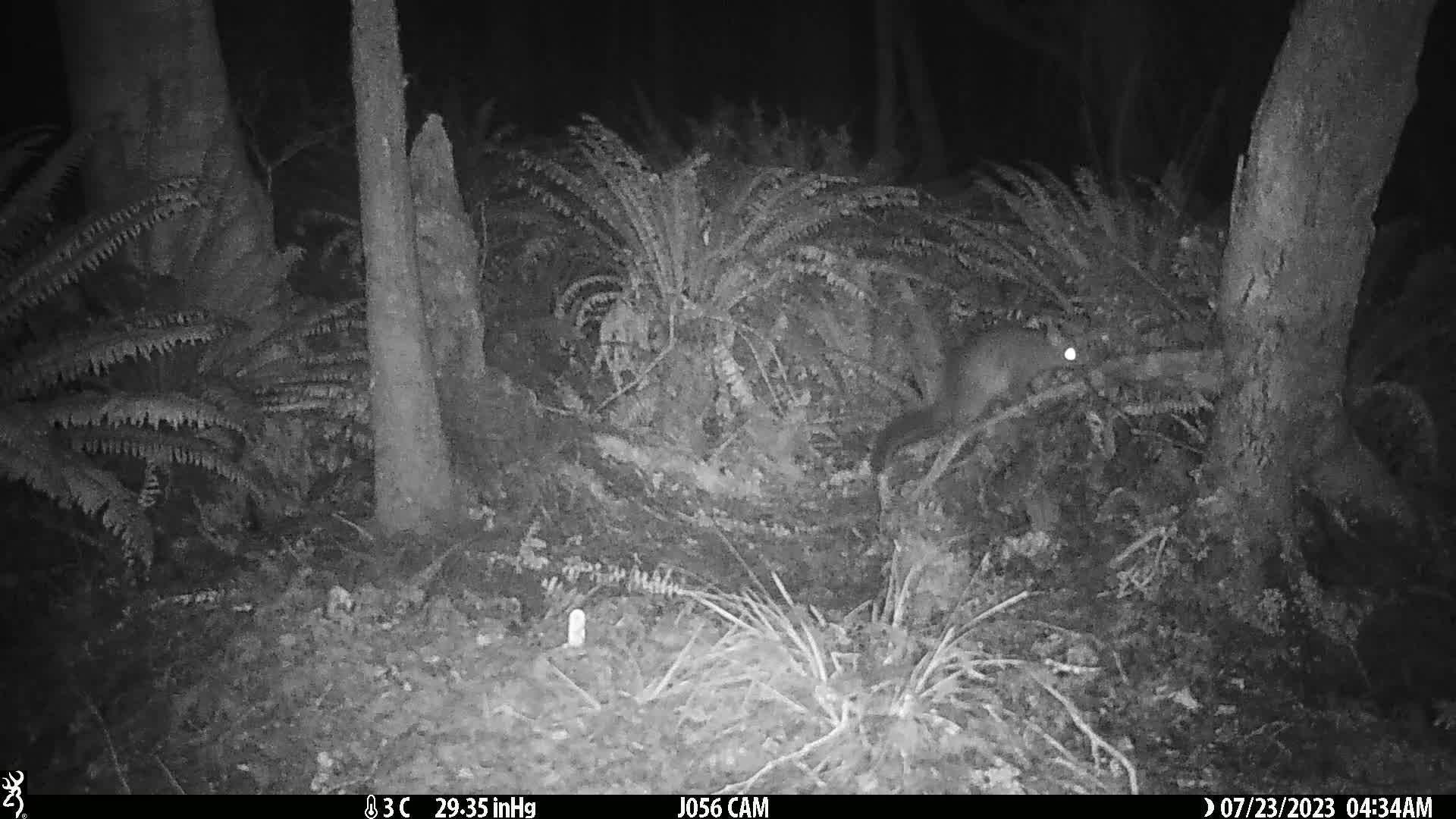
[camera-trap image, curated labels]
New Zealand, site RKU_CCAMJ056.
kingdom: Animalia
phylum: Chordata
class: Mammalia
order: Diprotodontia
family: Phalangeridae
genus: Trichosurus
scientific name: Trichosurus vulpecula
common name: common brushtail possum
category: possum